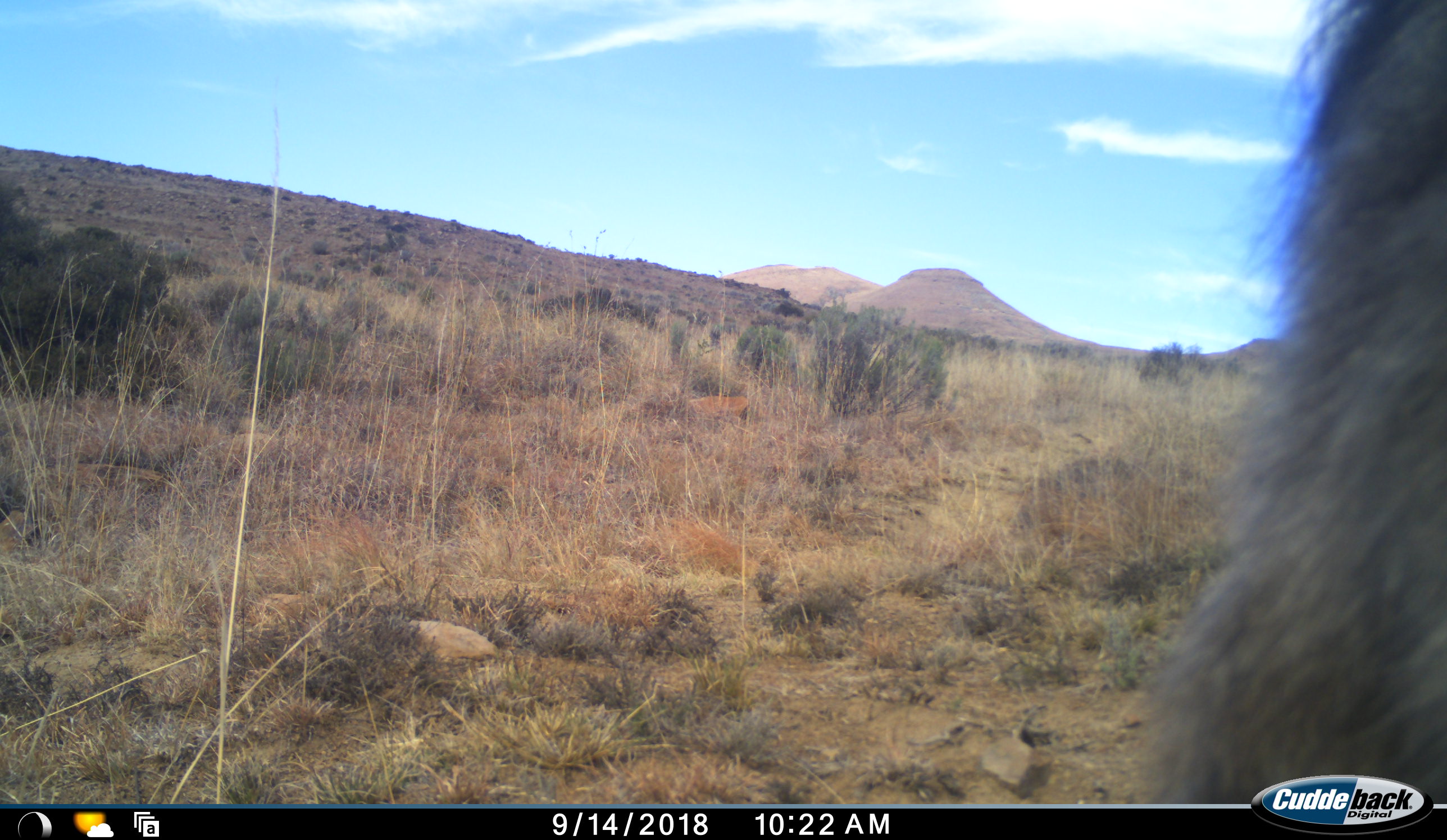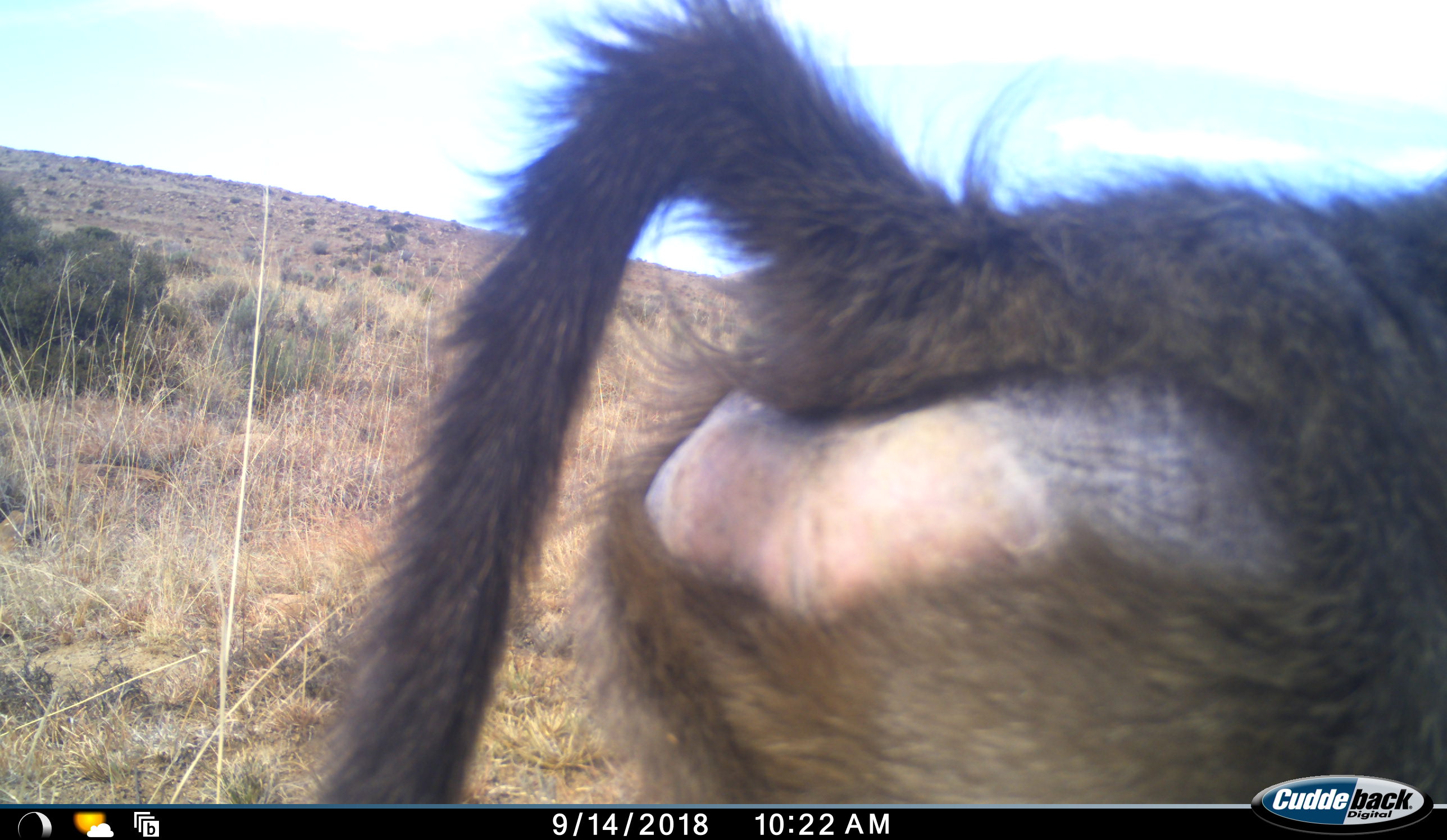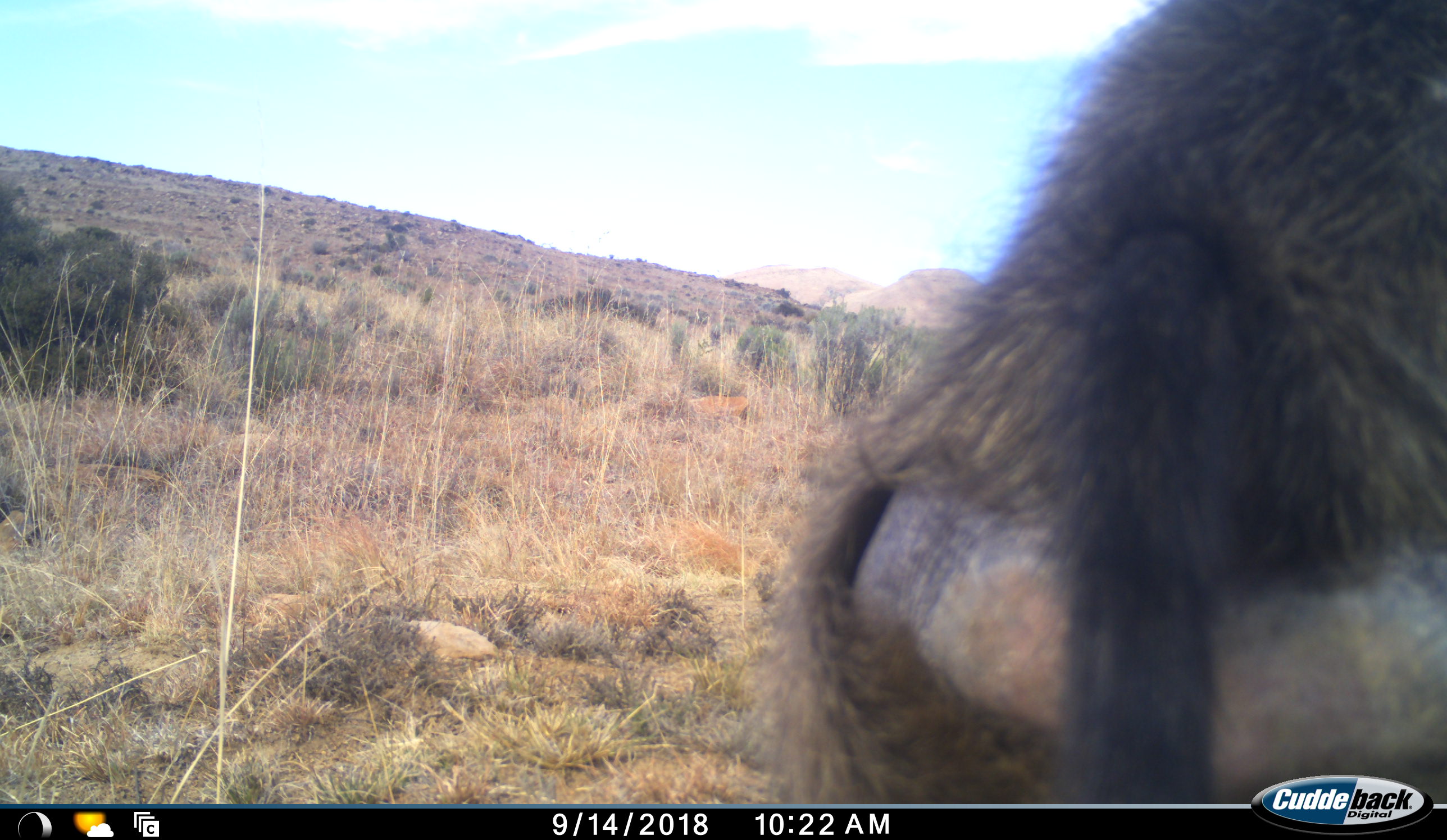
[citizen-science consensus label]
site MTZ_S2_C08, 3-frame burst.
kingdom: Animalia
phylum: Chordata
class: Mammalia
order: Primates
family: Cercopithecidae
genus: Papio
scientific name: Papio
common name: baboon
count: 1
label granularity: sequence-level